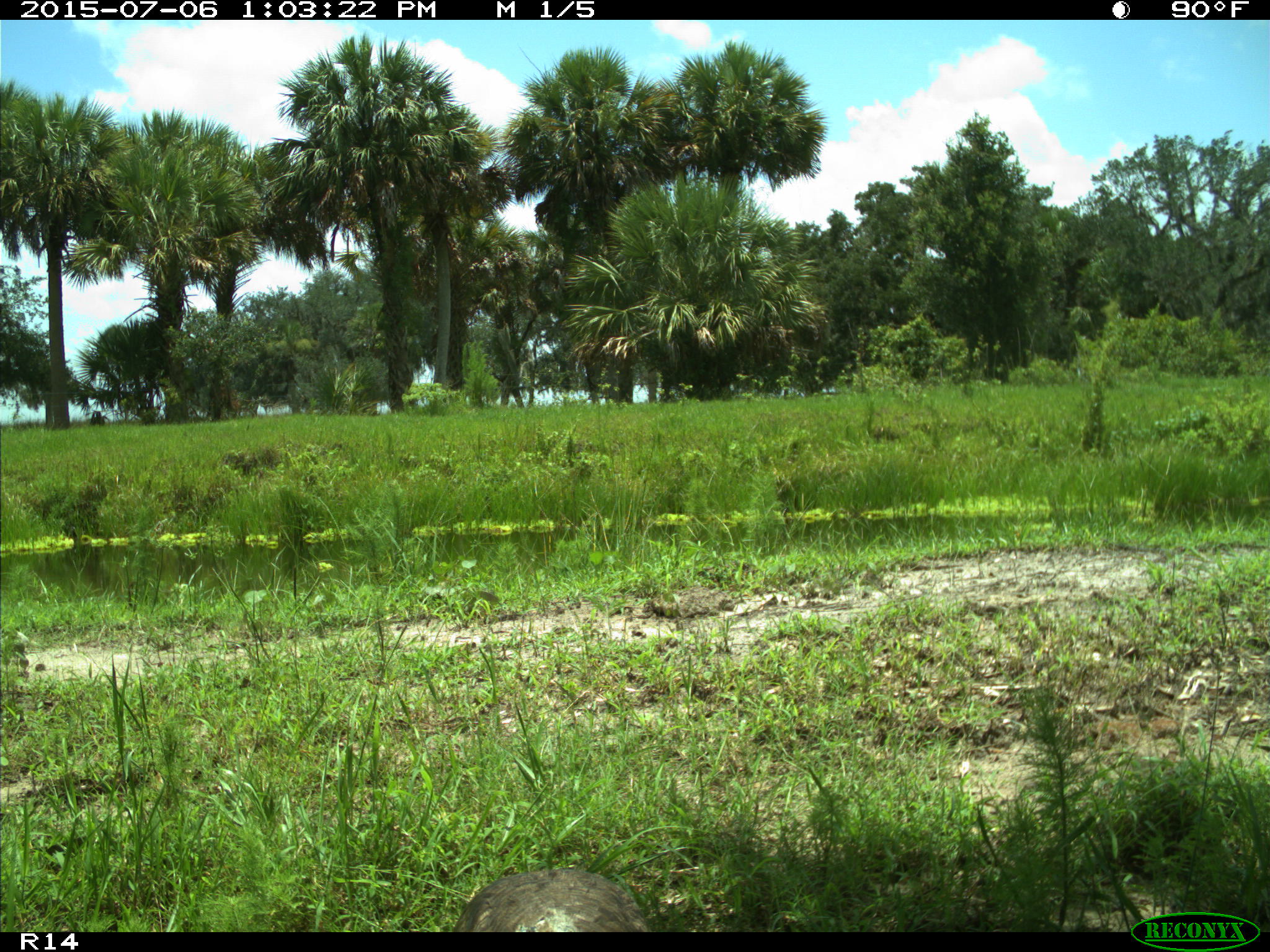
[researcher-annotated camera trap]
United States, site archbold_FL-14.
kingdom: Animalia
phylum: Chordata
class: Aves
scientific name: Aves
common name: birds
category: unidentified bird